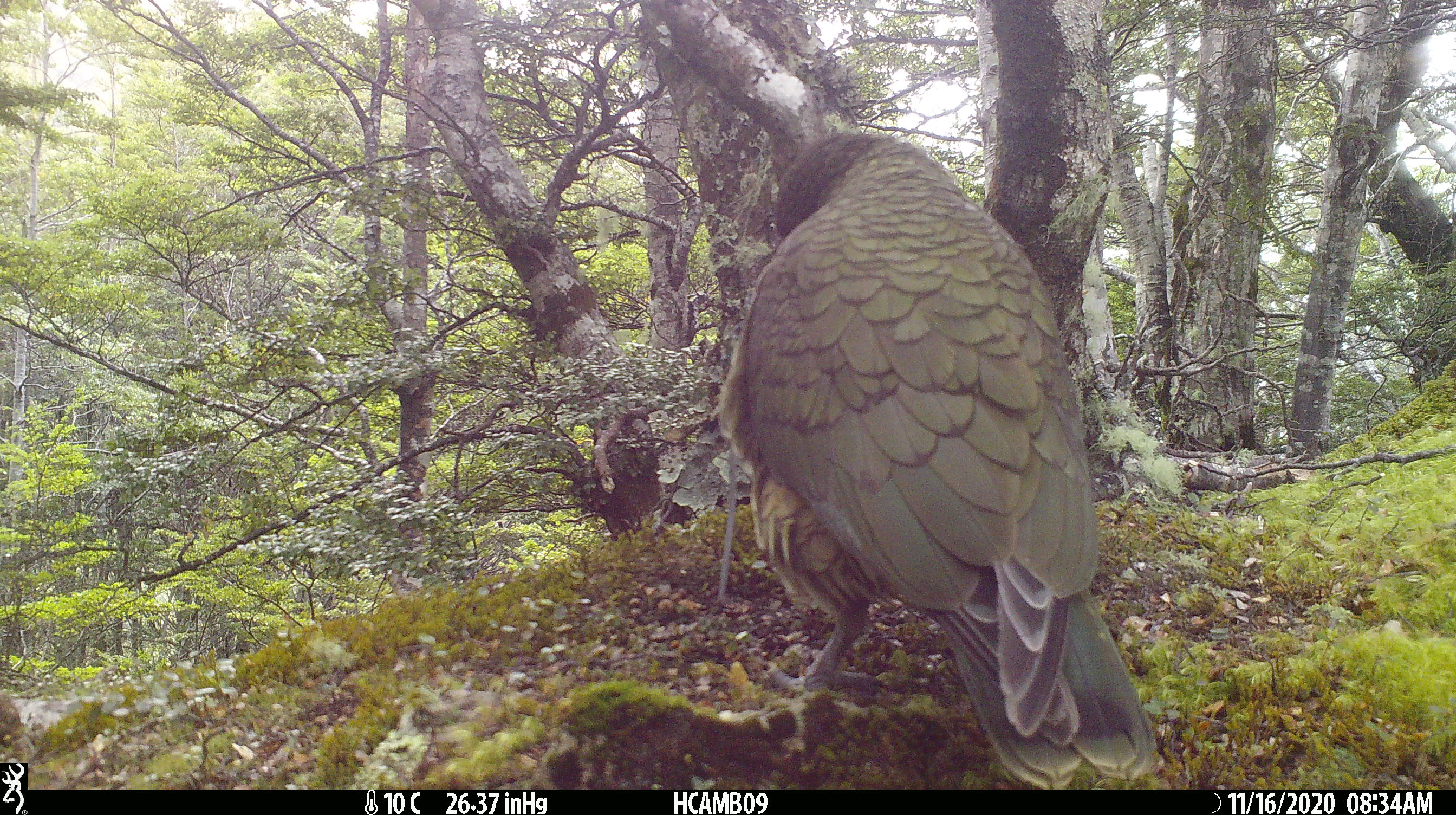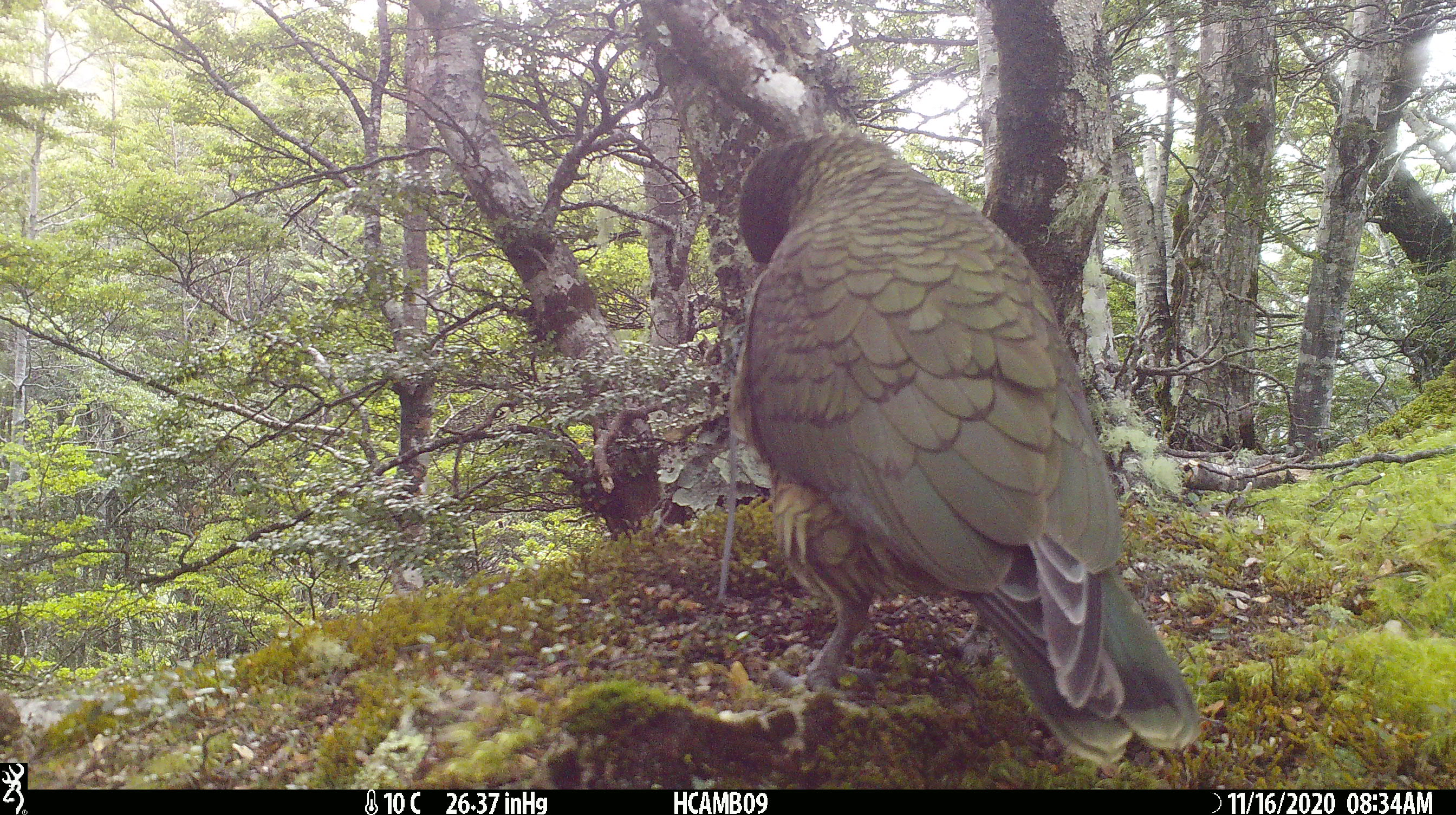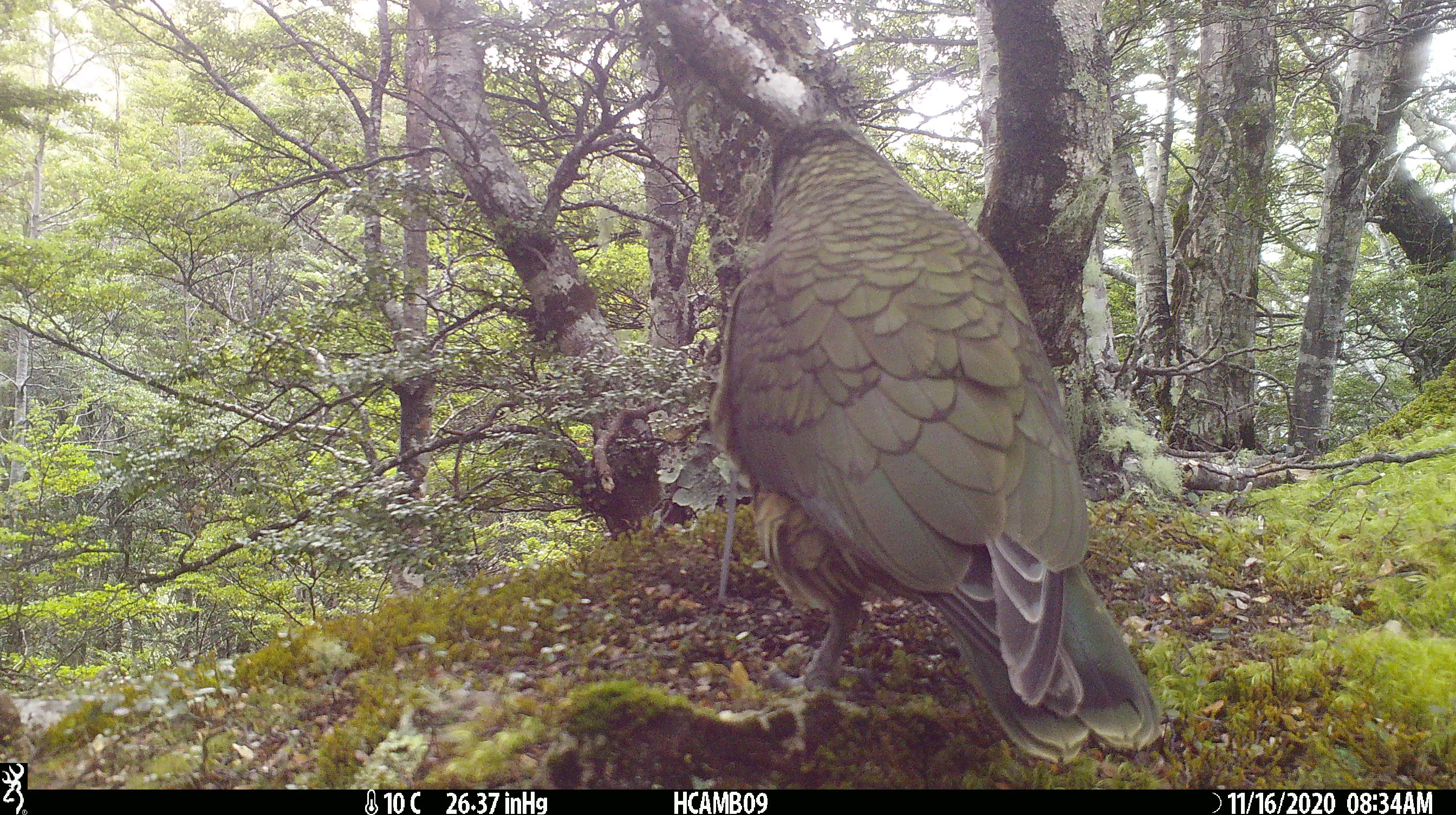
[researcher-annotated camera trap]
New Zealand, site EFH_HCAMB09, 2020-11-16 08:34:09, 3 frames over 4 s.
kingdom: Animalia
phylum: Chordata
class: Aves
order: Psittaciformes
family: Strigopidae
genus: Nestor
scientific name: Nestor notabilis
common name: kea